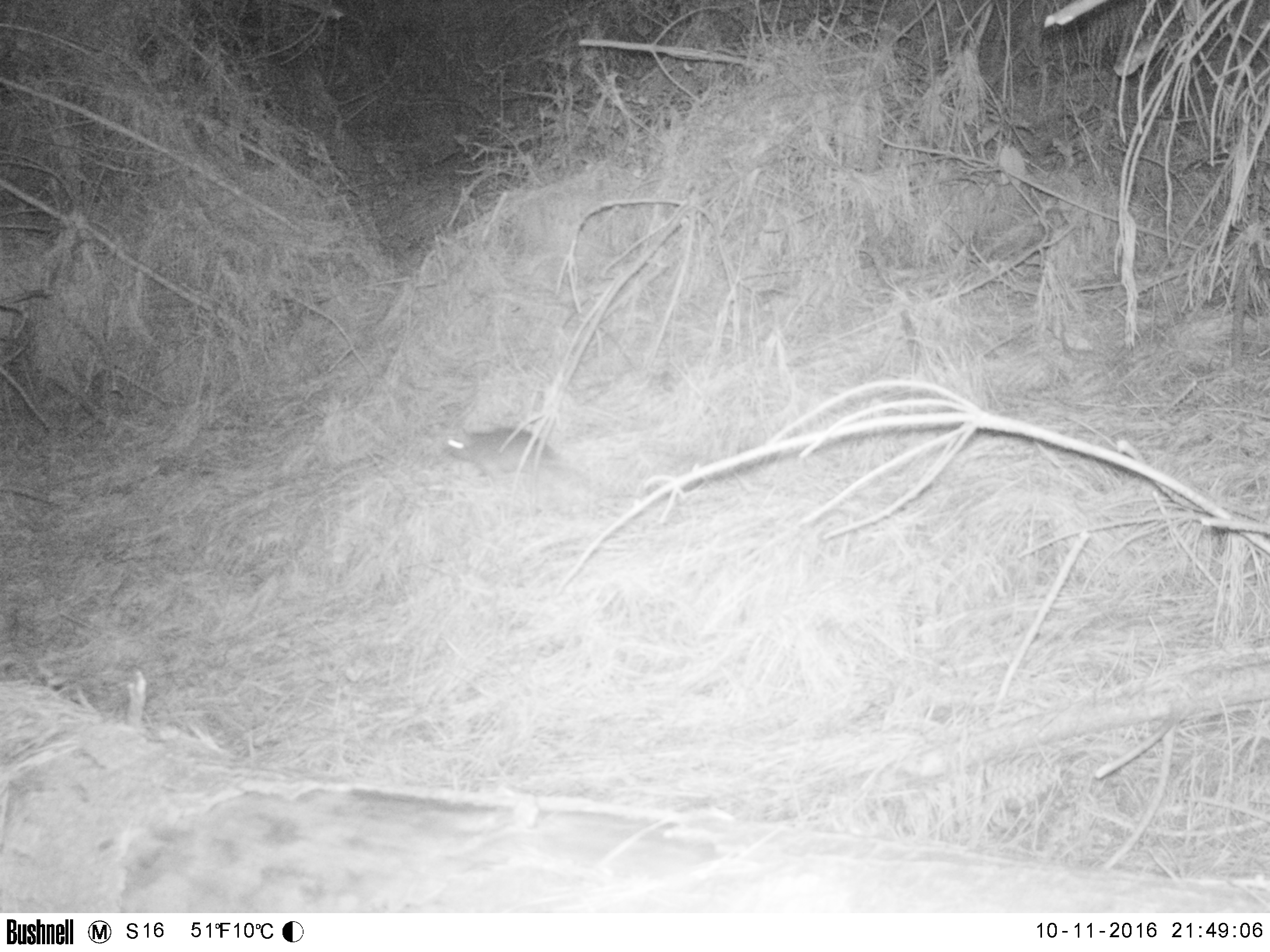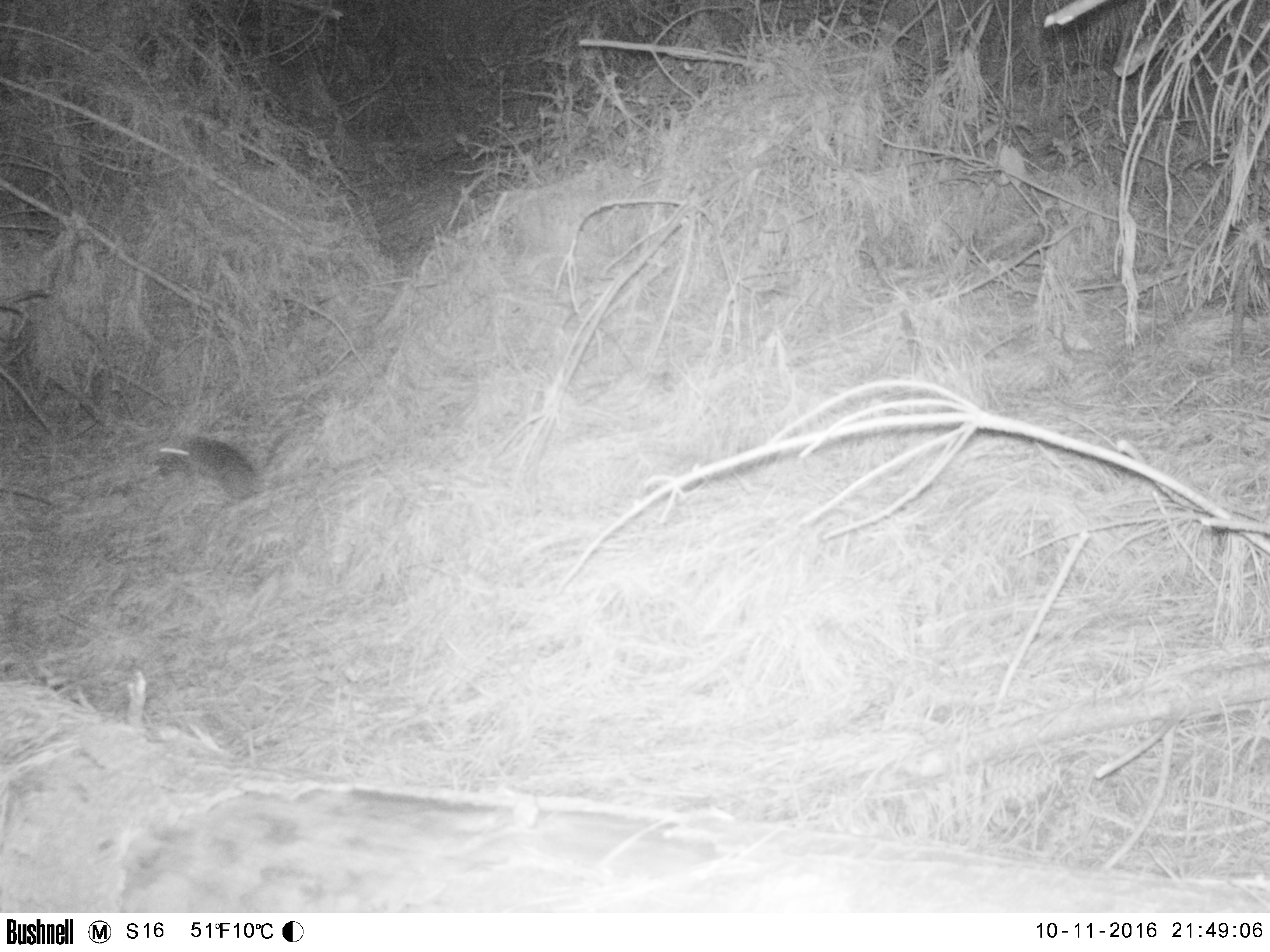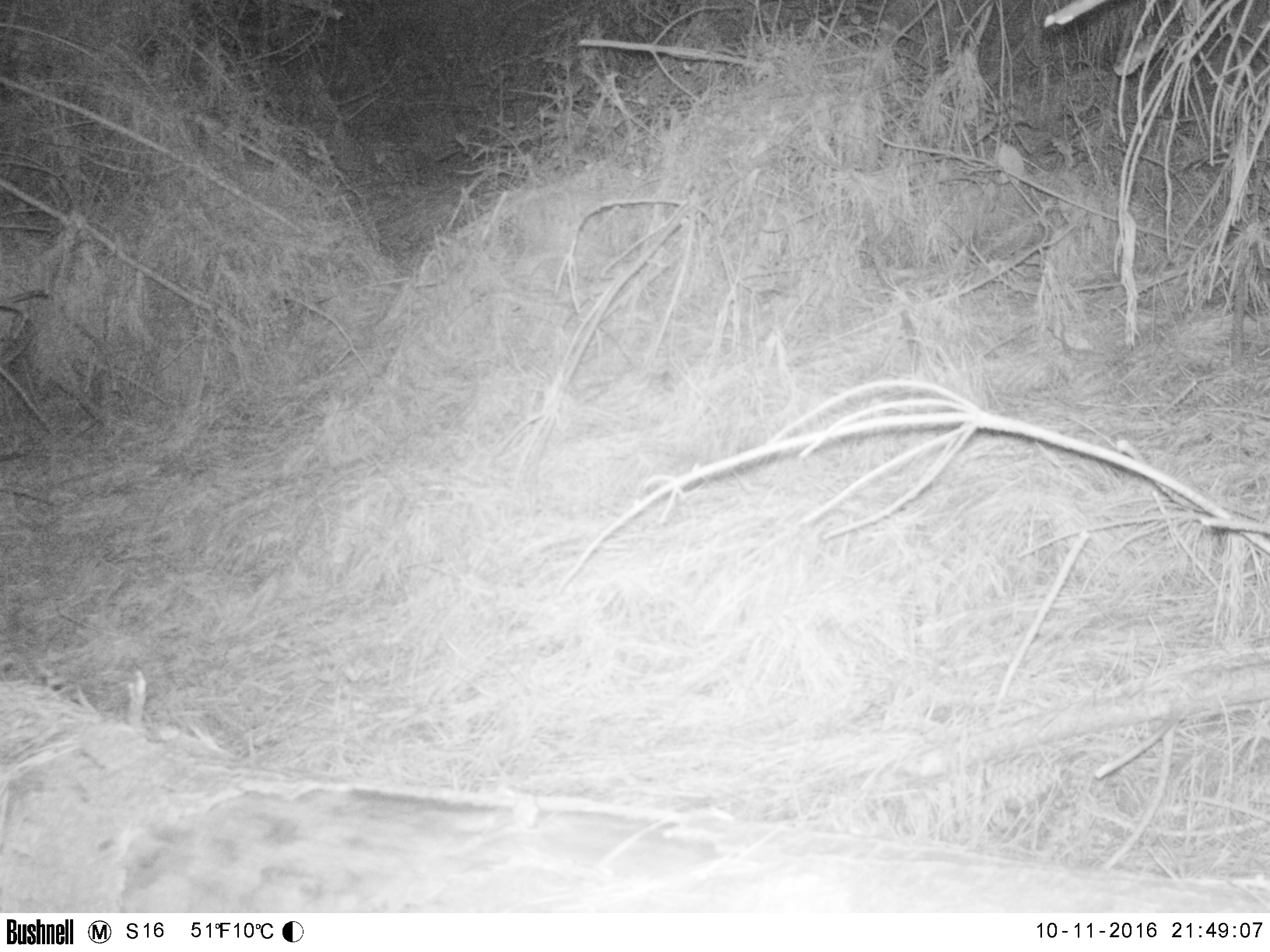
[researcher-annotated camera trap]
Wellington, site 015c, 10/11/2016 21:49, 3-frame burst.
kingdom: Animalia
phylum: Chordata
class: Mammalia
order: Rodentia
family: Muridae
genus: Rattus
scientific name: Rattus norvegicus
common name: norway rat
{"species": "norway rat (Rattus norvegicus)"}